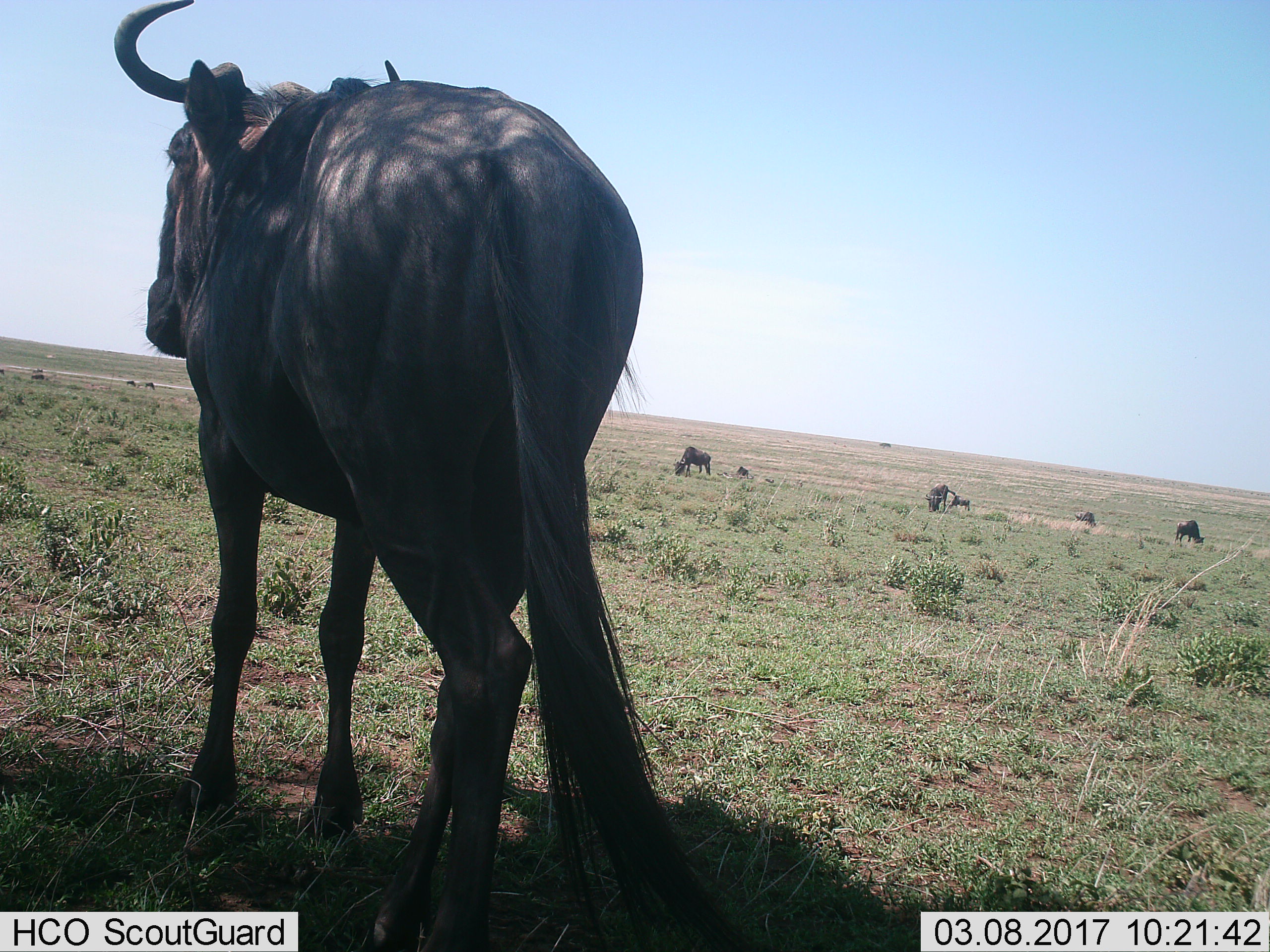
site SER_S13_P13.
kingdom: Animalia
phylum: Chordata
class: Mammalia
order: Artiodactyla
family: Bovidae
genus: Connochaetes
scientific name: Connochaetes taurinus taurinus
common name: blue wildebeest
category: wildebeestblue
Wildebeestblue (blue wildebeest) (Connochaetes taurinus taurinus), count 8. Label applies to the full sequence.